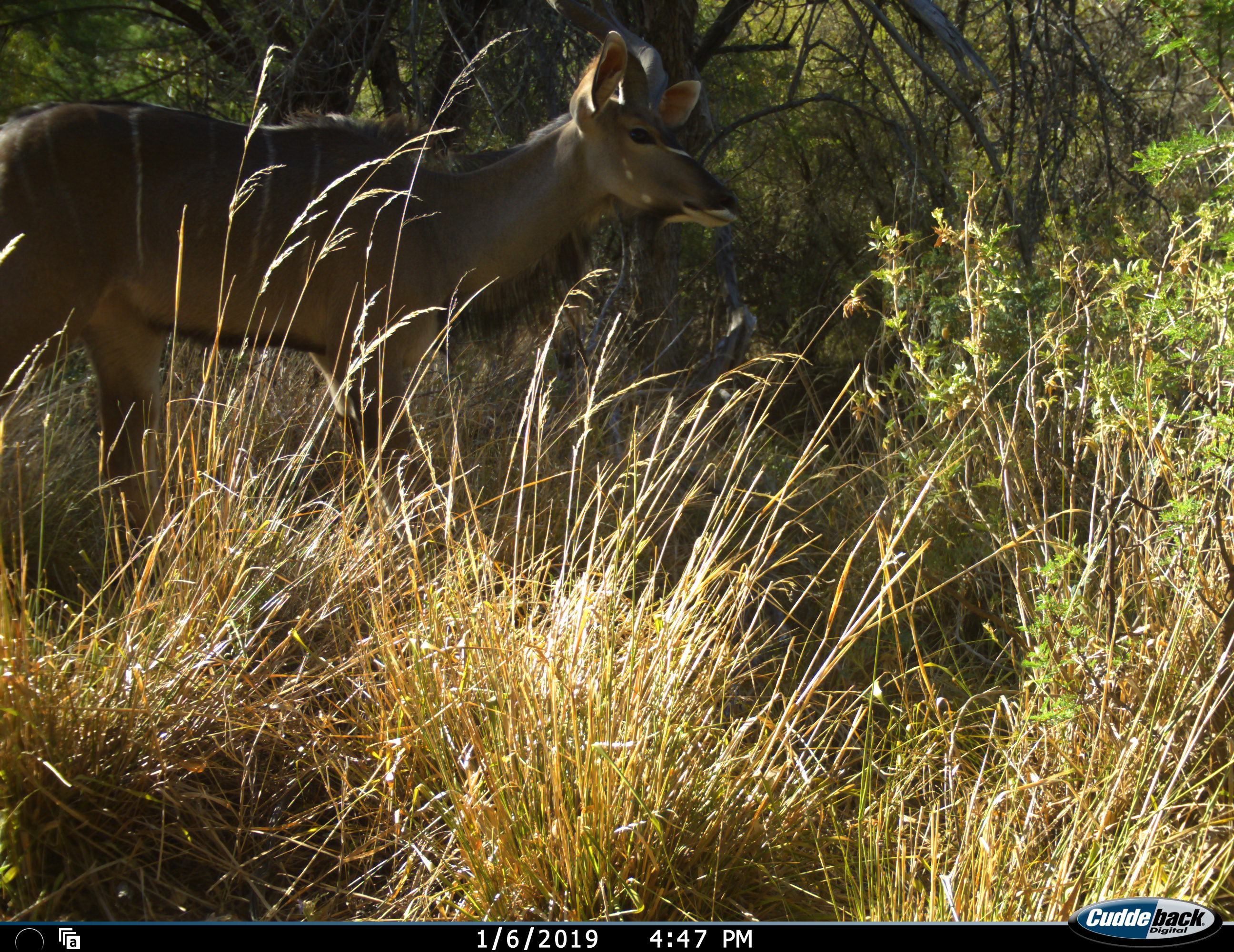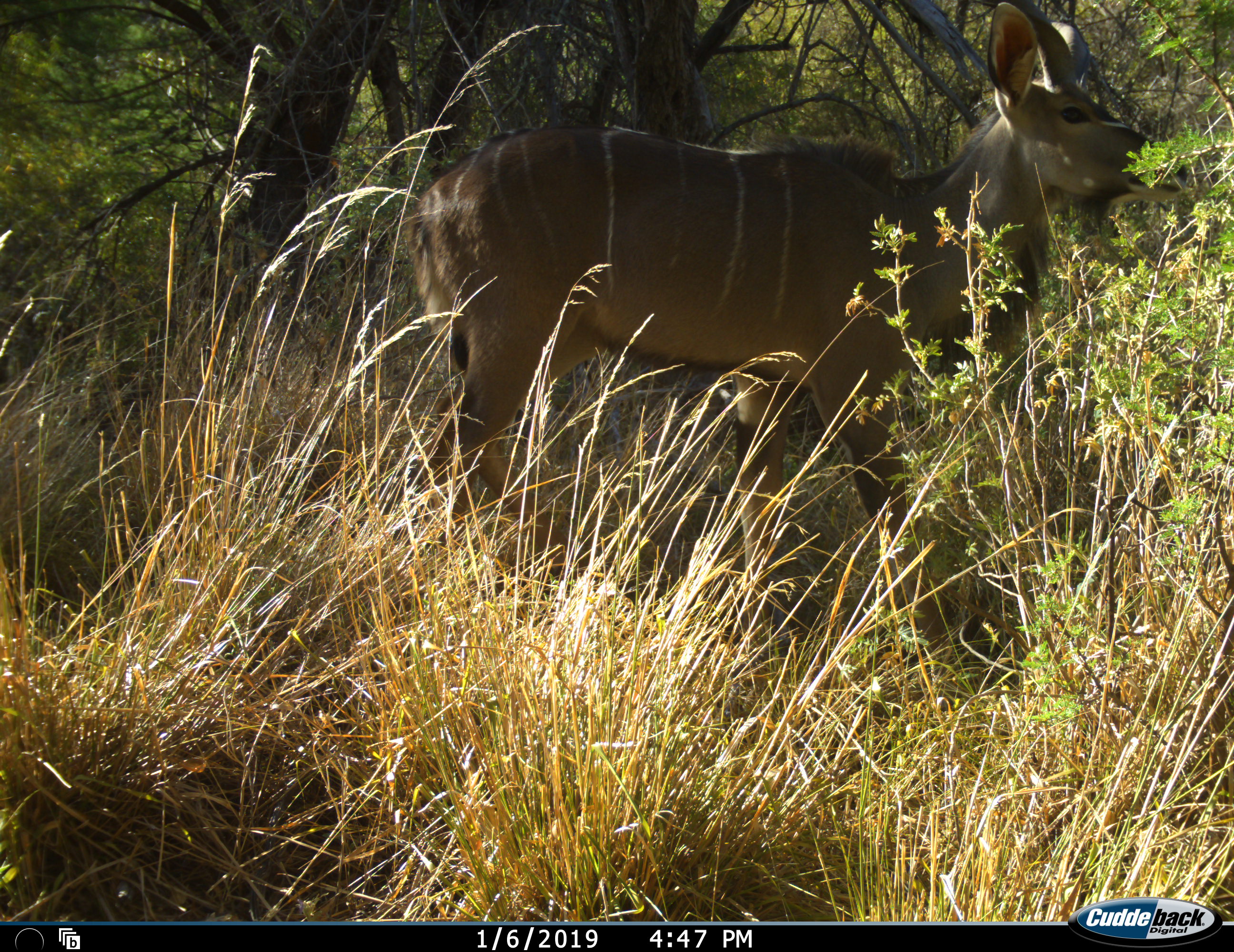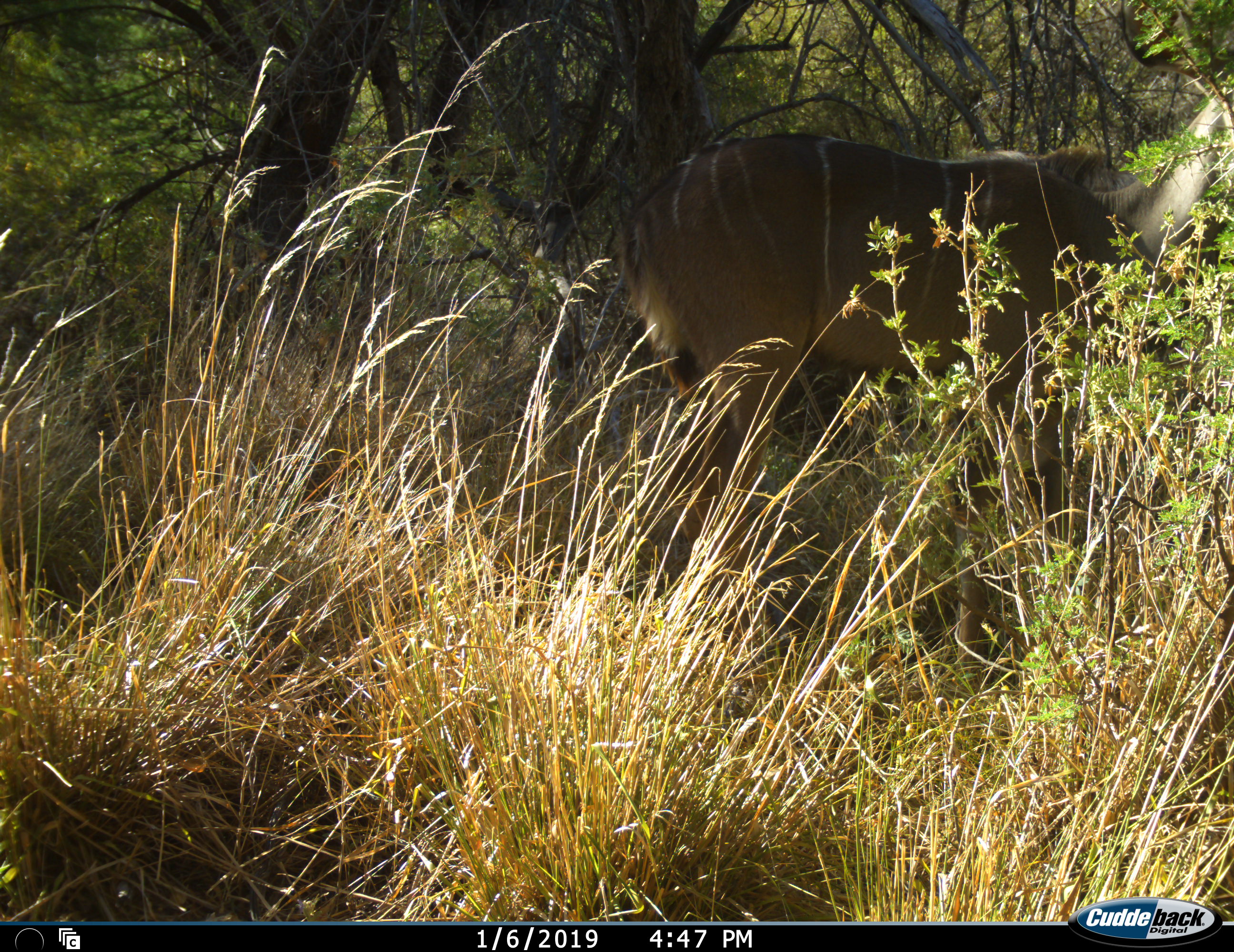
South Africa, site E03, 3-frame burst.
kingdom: Animalia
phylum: Chordata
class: Mammalia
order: Artiodactyla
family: Bovidae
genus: Tragelaphus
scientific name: Tragelaphus strepsiceros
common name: greater kudu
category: kudu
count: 1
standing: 0%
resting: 10%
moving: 90%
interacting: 0%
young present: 0%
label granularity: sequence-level